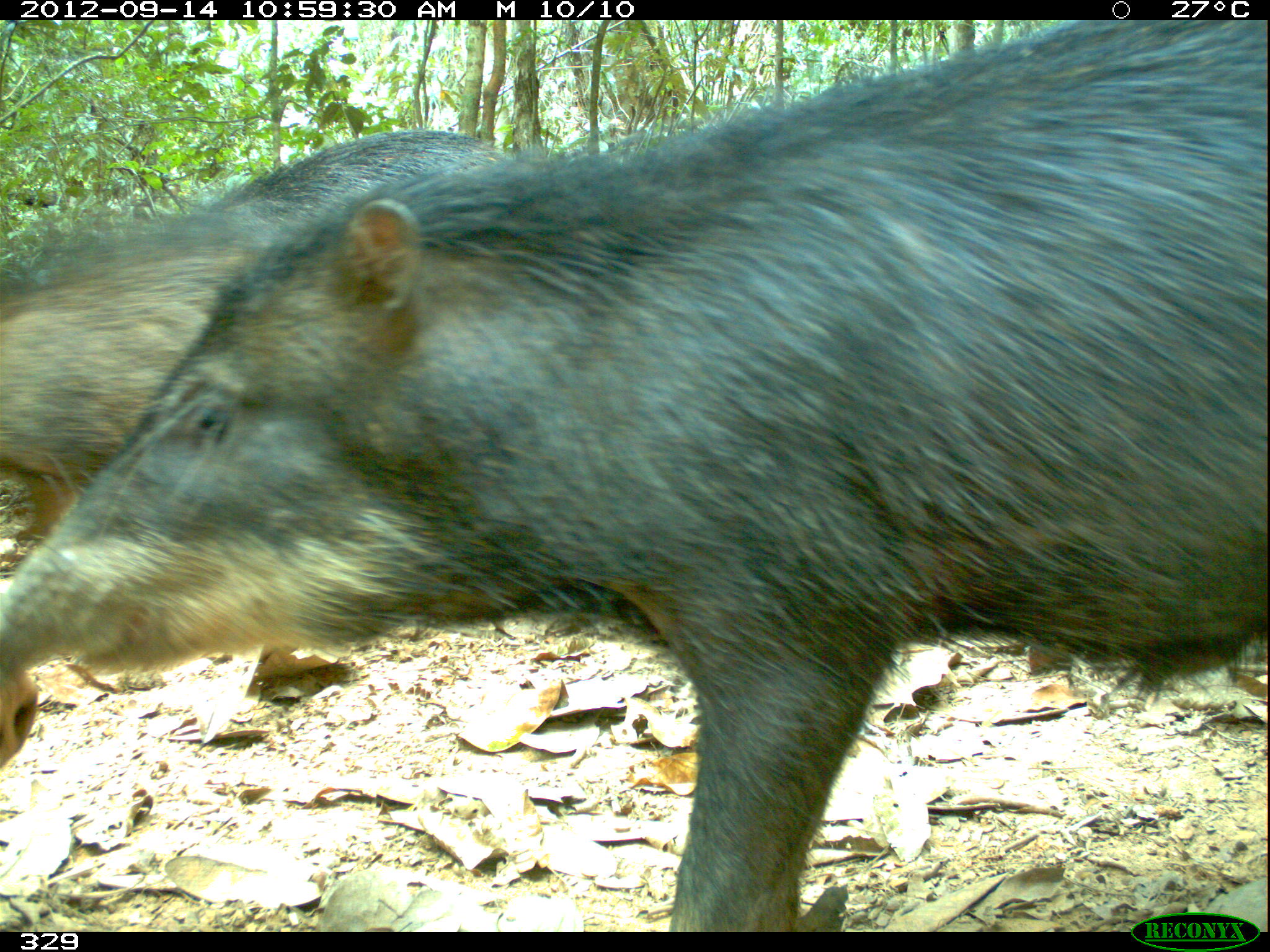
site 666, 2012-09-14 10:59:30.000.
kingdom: Animalia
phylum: Chordata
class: Mammalia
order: Artiodactyla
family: Tayassuidae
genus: Tayassu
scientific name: Tayassu pecari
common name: white-lipped peccary